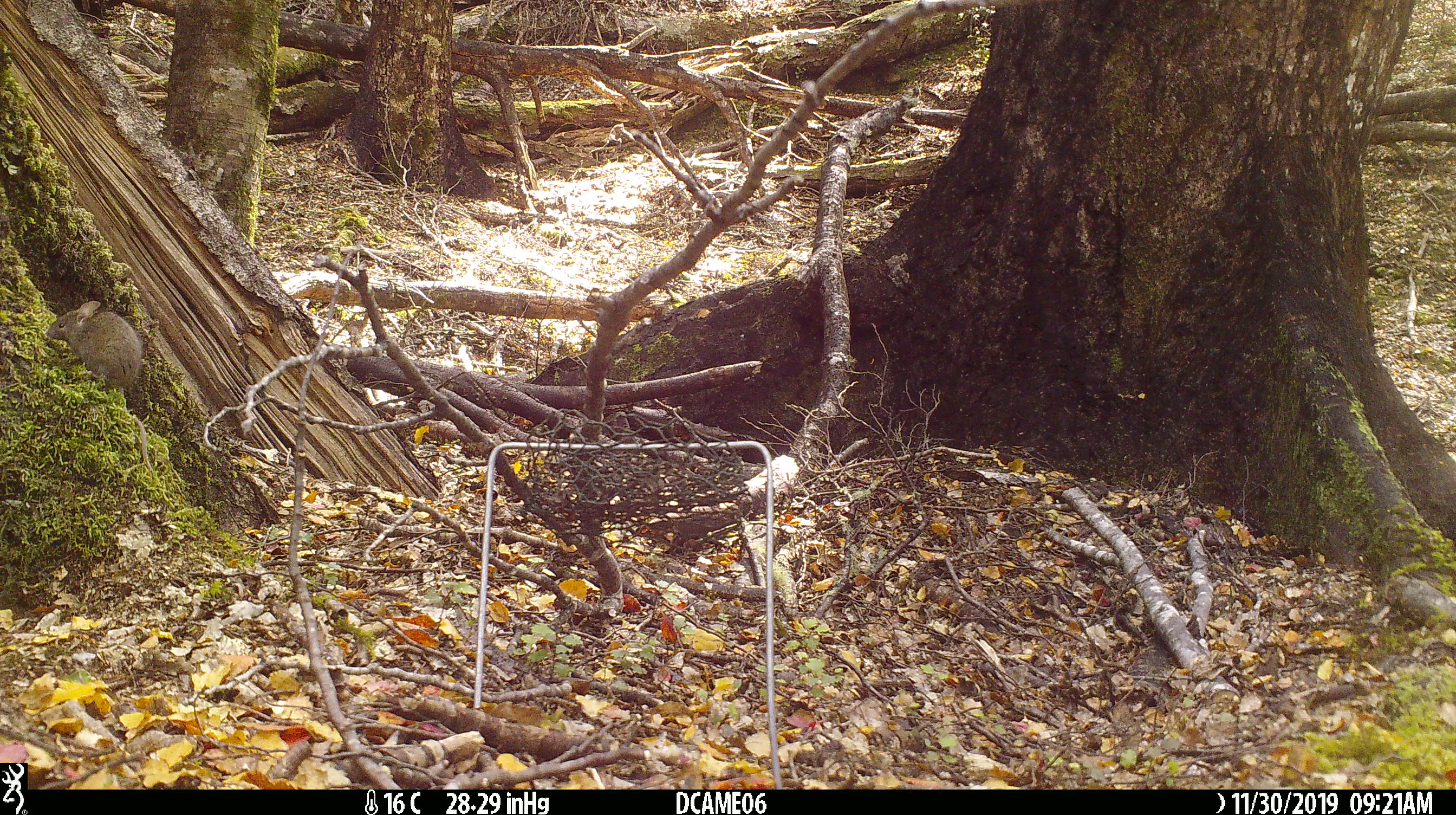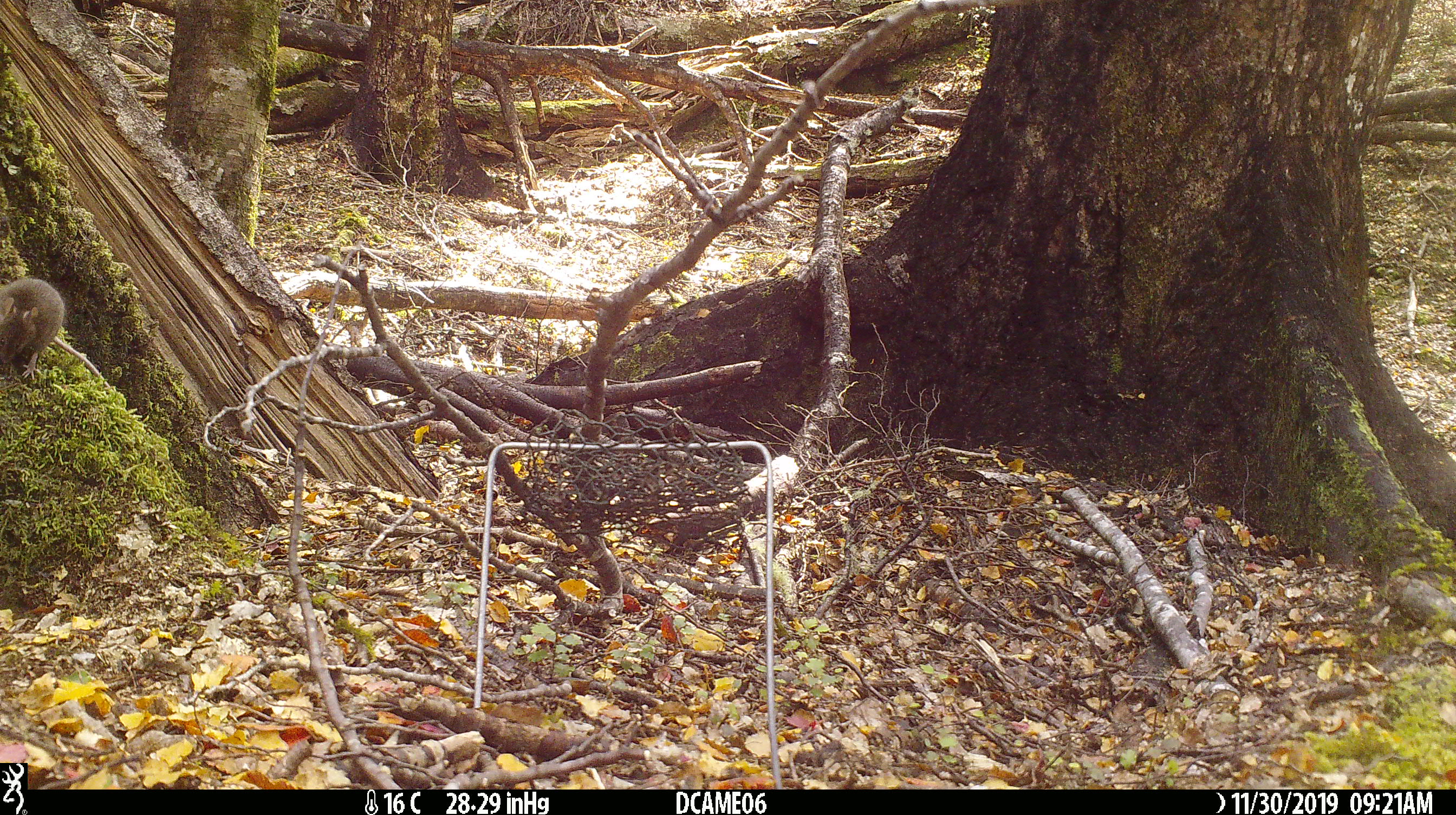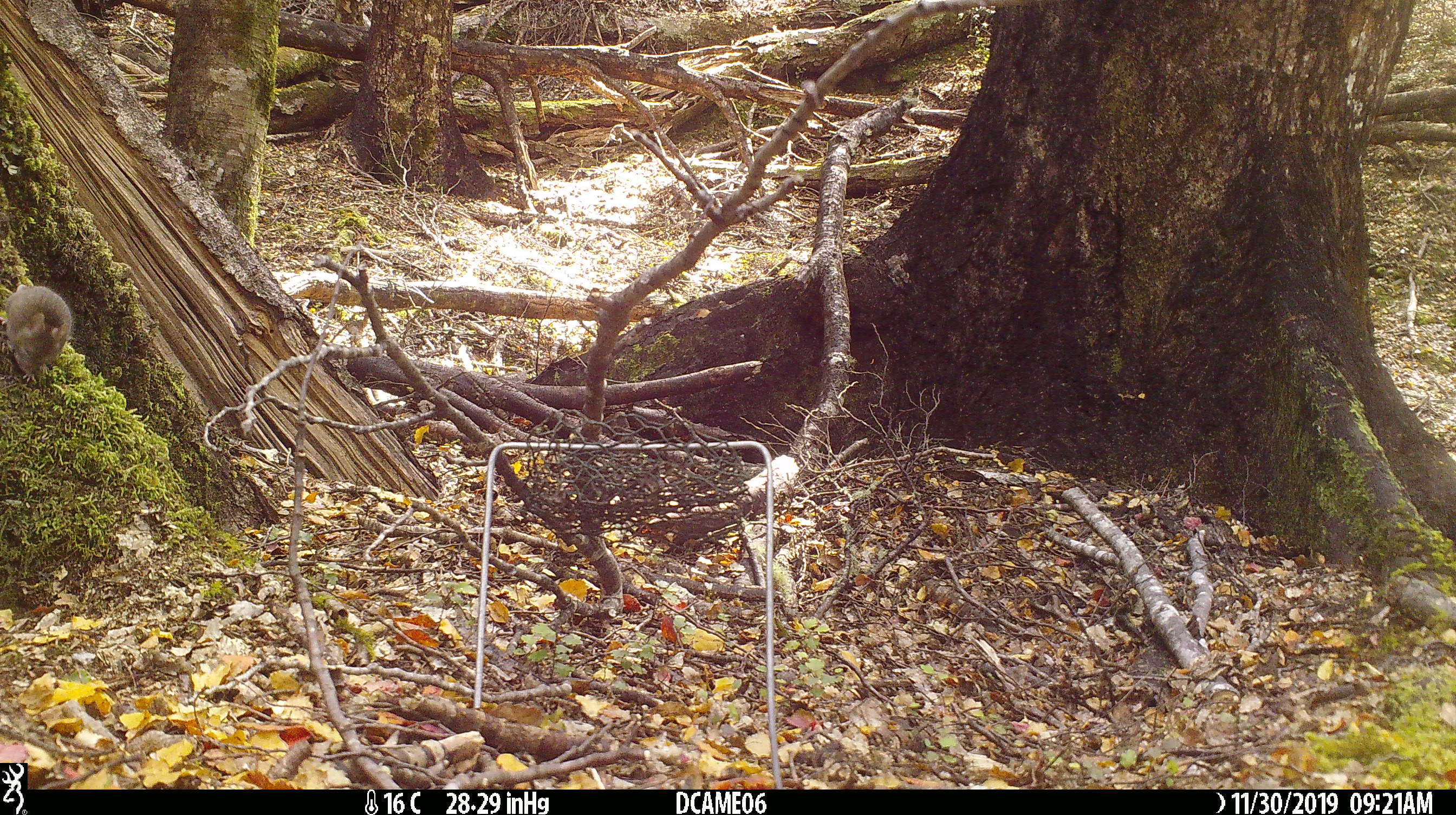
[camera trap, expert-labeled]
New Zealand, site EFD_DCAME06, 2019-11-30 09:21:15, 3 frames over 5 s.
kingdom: Animalia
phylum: Chordata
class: Mammalia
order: Rodentia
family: Muridae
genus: Mus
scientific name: Mus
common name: mouse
Mouse (Mus).